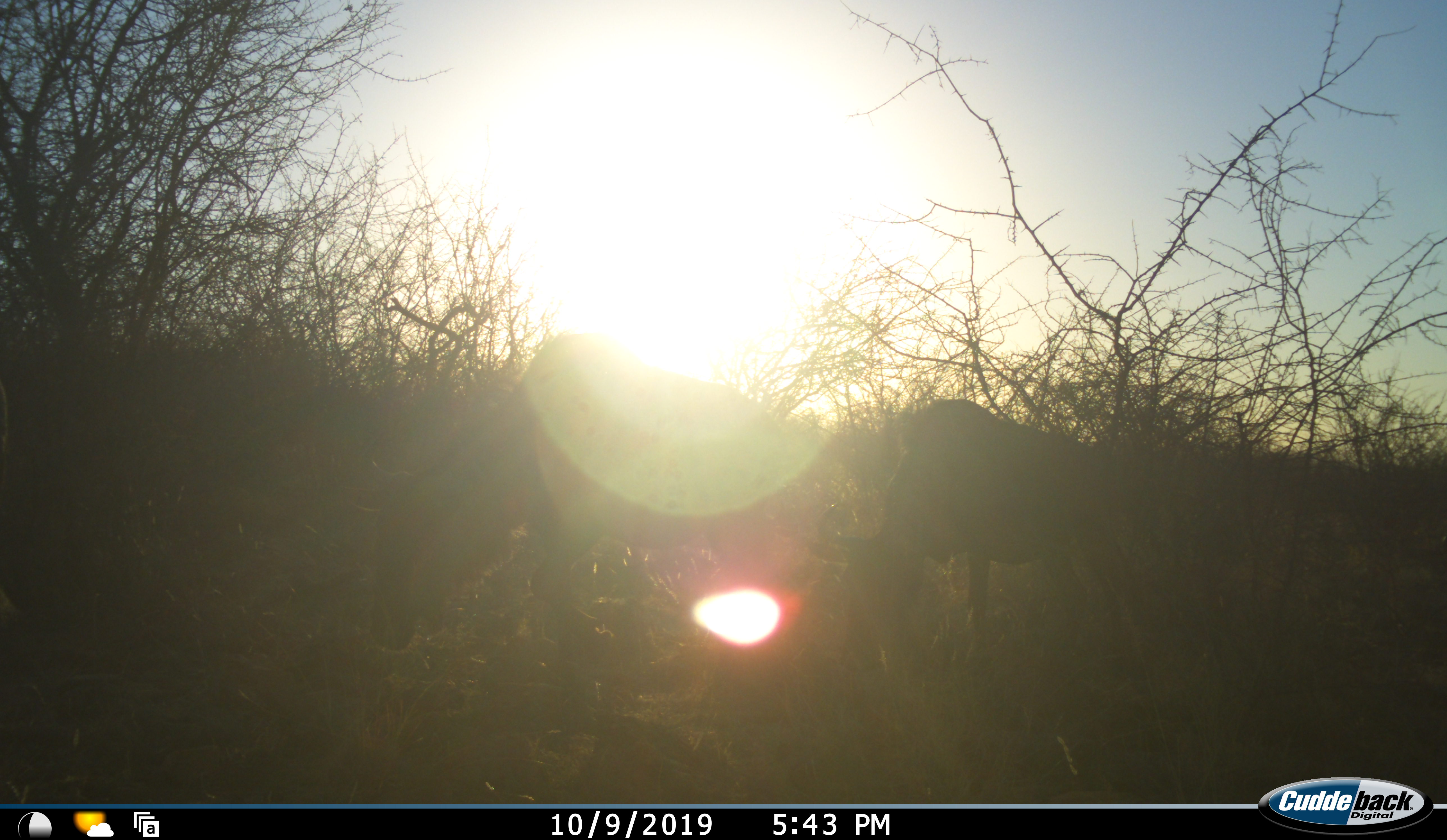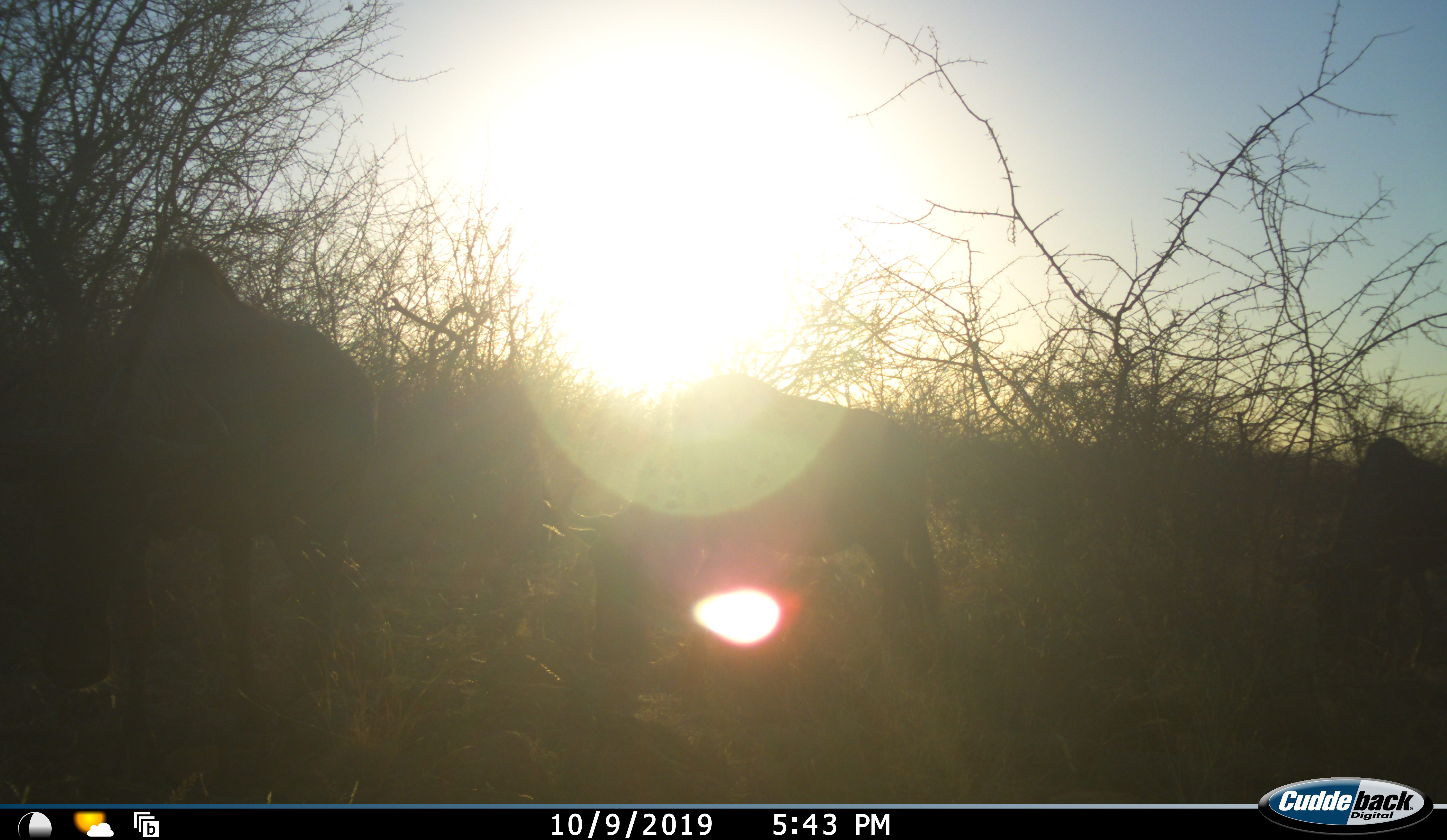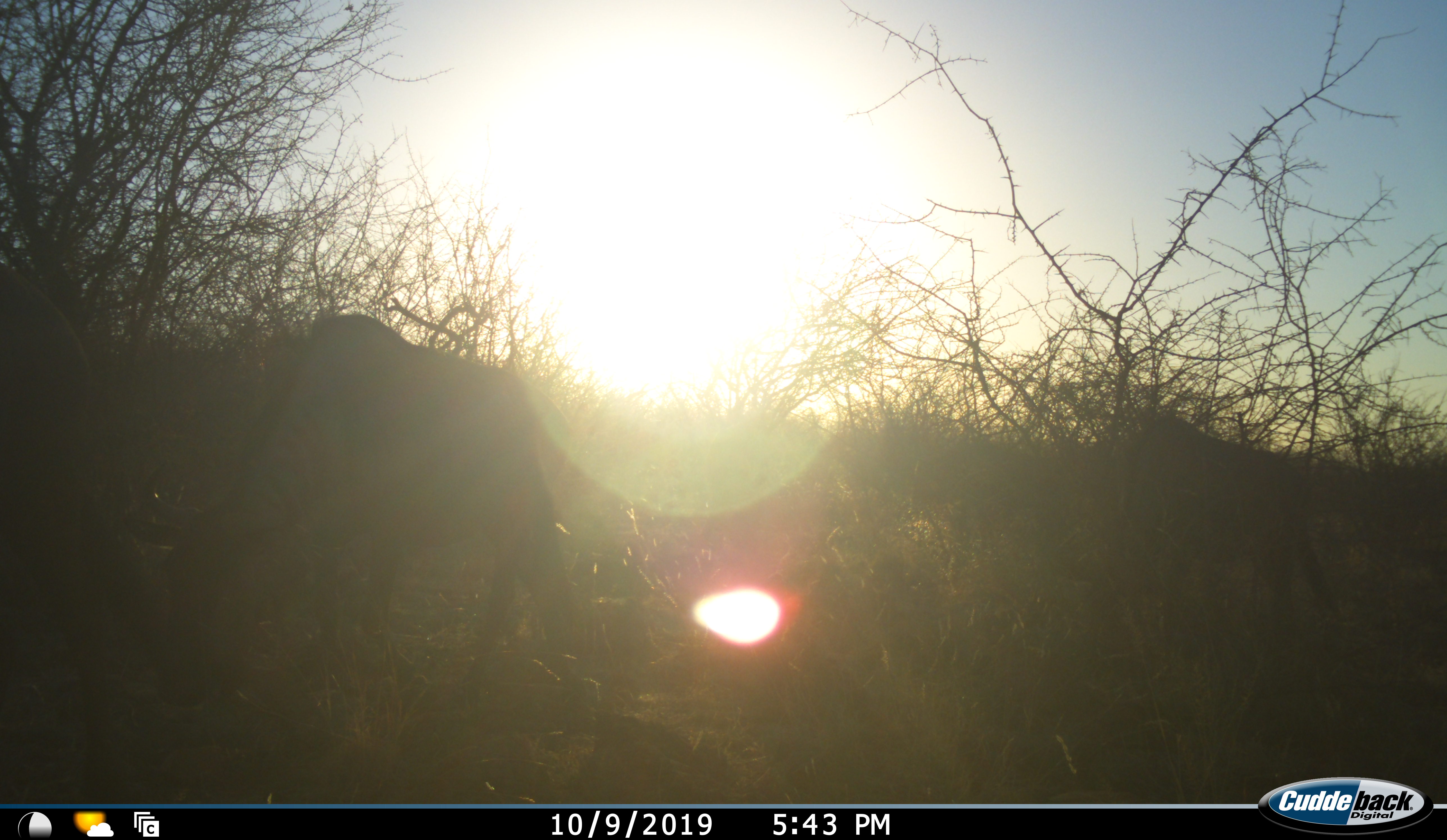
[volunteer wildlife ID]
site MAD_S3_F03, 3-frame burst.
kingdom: Animalia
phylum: Chordata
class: Mammalia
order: Artiodactyla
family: Bovidae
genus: Connochaetes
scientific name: Connochaetes taurinus taurinus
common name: blue wildebeest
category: wildebeestblue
Wildebeestblue (blue wildebeest) (Connochaetes taurinus taurinus), count 3. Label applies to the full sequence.